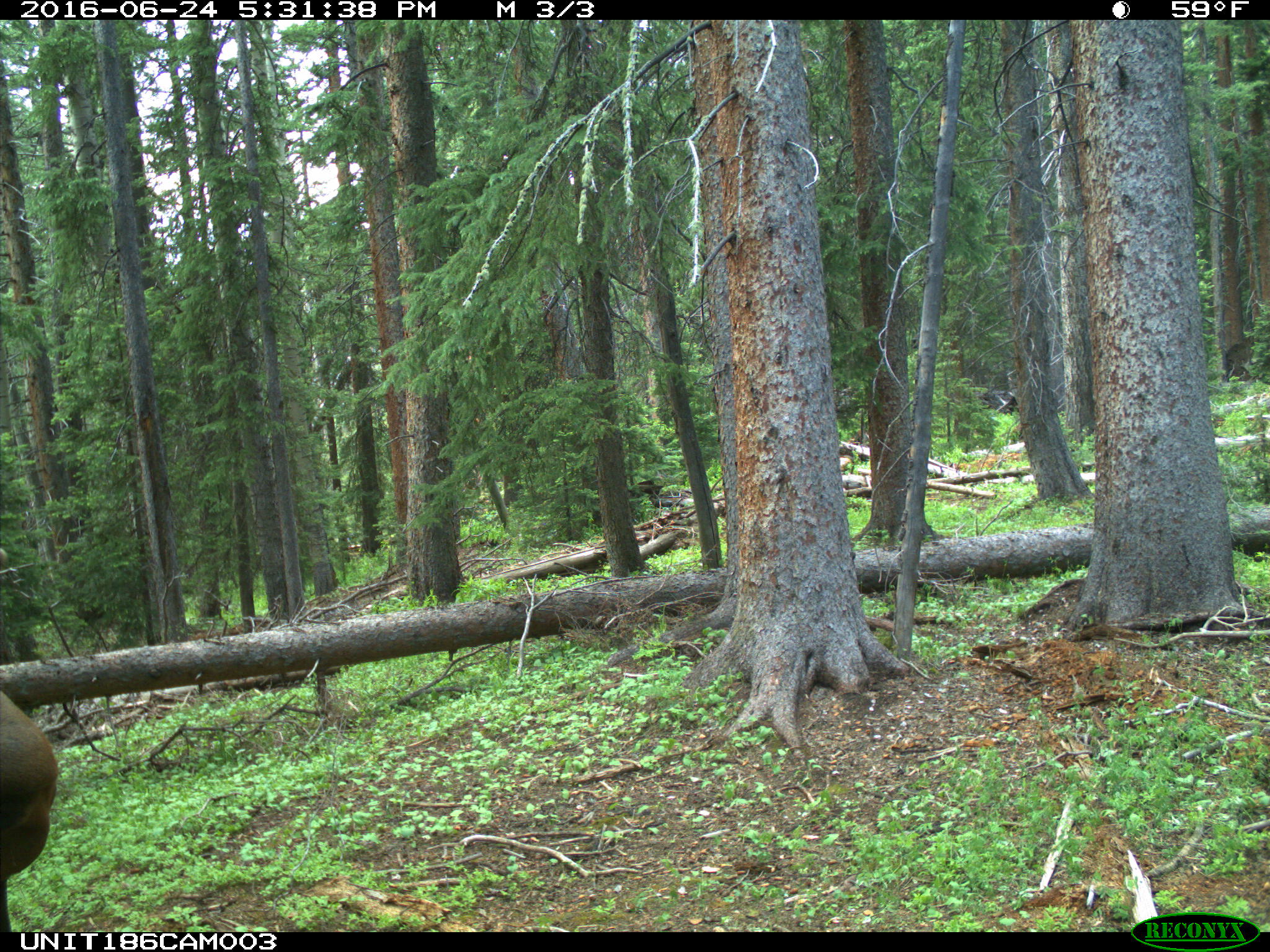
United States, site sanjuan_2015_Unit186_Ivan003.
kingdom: Animalia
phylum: Chordata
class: Mammalia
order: Artiodactyla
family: Cervidae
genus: Cervus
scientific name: Cervus elaphus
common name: red deer